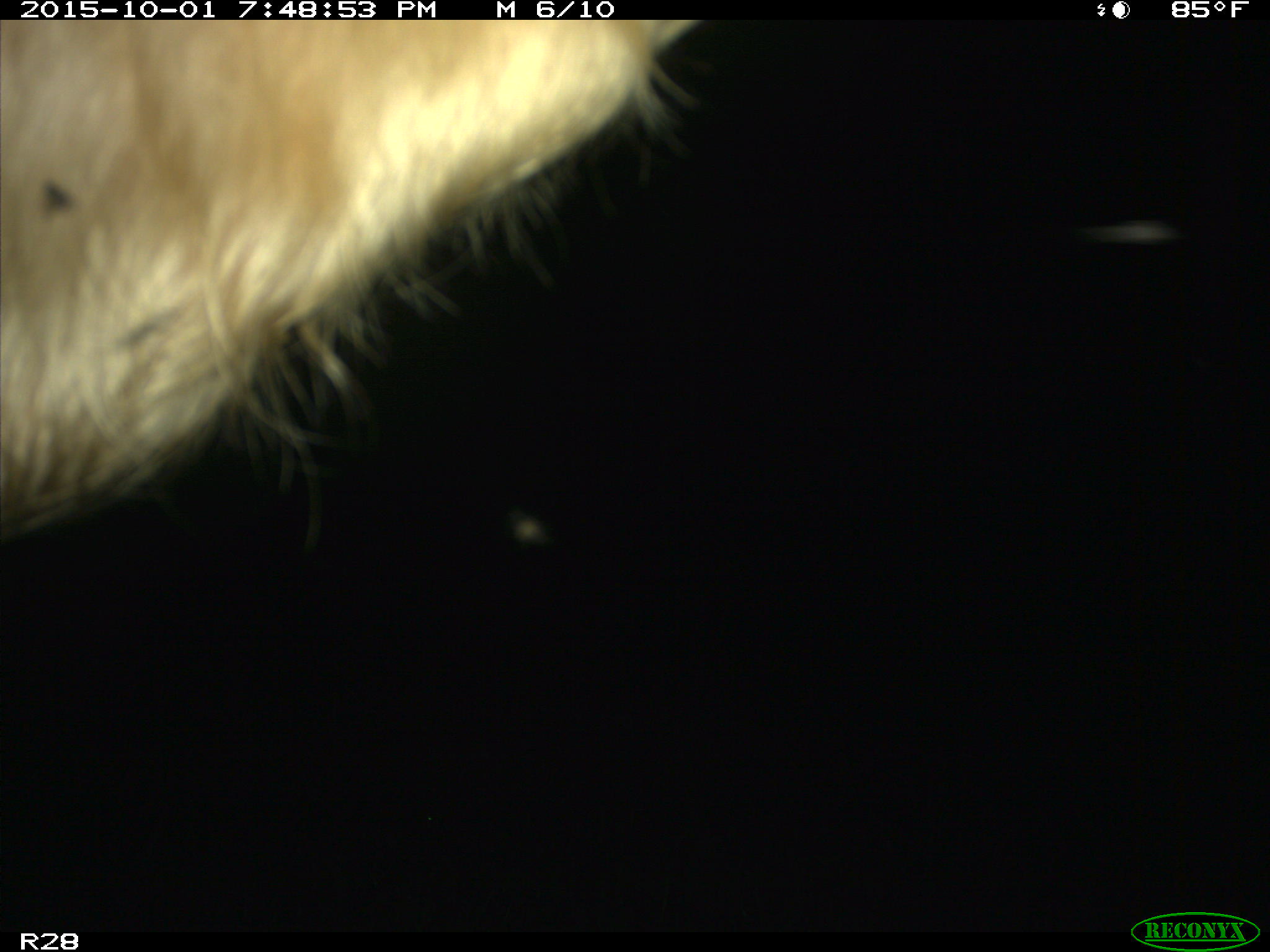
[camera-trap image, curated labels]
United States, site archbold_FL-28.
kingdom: Animalia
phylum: Chordata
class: Mammalia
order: Artiodactyla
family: Bovidae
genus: Bos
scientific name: Bos taurus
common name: domestic cow